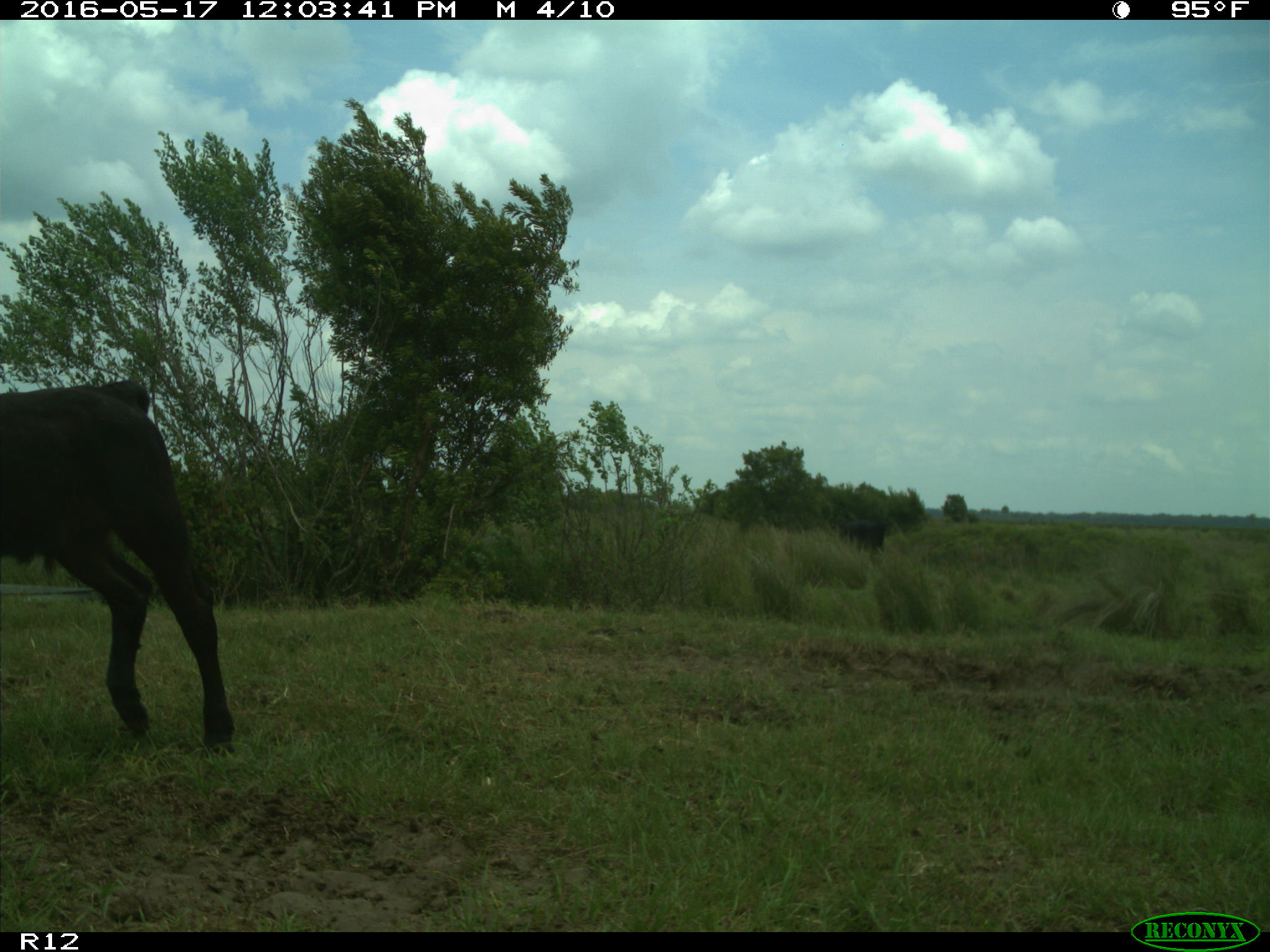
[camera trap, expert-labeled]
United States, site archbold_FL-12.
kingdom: Animalia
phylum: Chordata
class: Mammalia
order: Artiodactyla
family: Bovidae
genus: Bos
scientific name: Bos taurus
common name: domestic cow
Bos taurus (domestic cow).